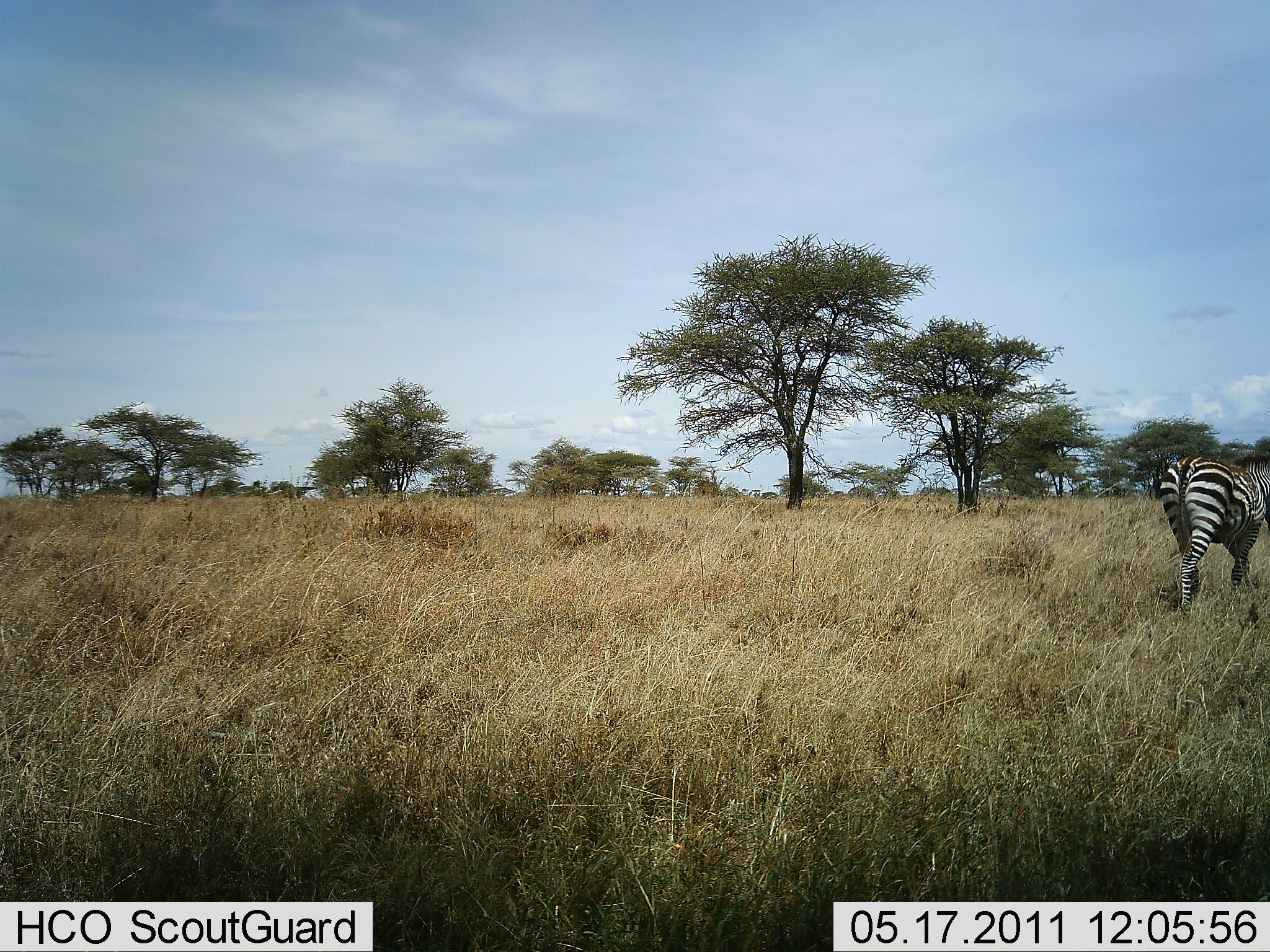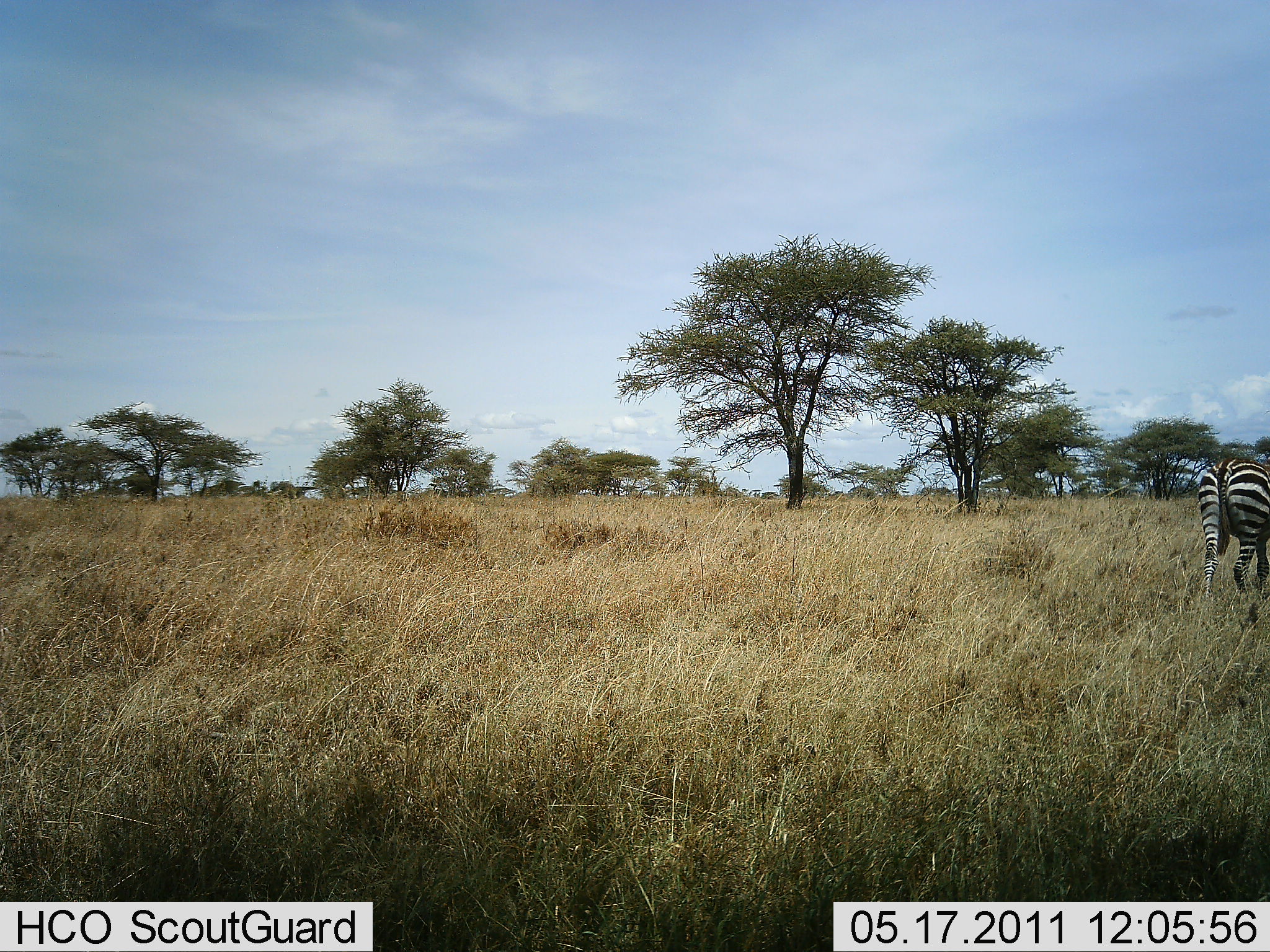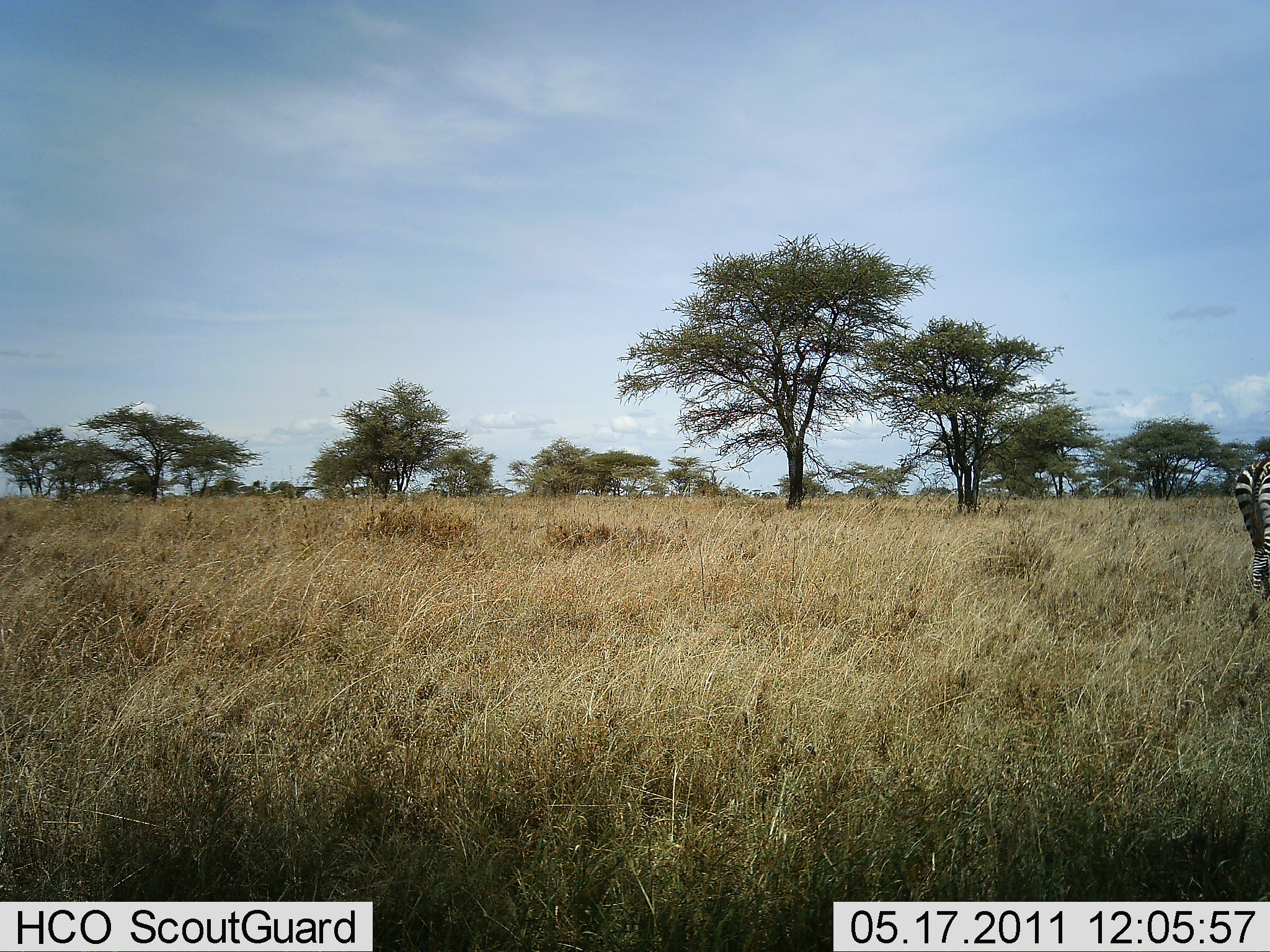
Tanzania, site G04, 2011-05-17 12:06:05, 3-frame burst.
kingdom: Animalia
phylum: Chordata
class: Mammalia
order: Perissodactyla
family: Equidae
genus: Equus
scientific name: Equus quagga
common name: plains zebra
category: zebra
Zebra (plains zebra) (Equus quagga), count 1. Behavior (volunteer vote fractions): standing 9%, resting 0%, moving 91%, interacting 0%. Young present (vote fraction): 0%. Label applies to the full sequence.